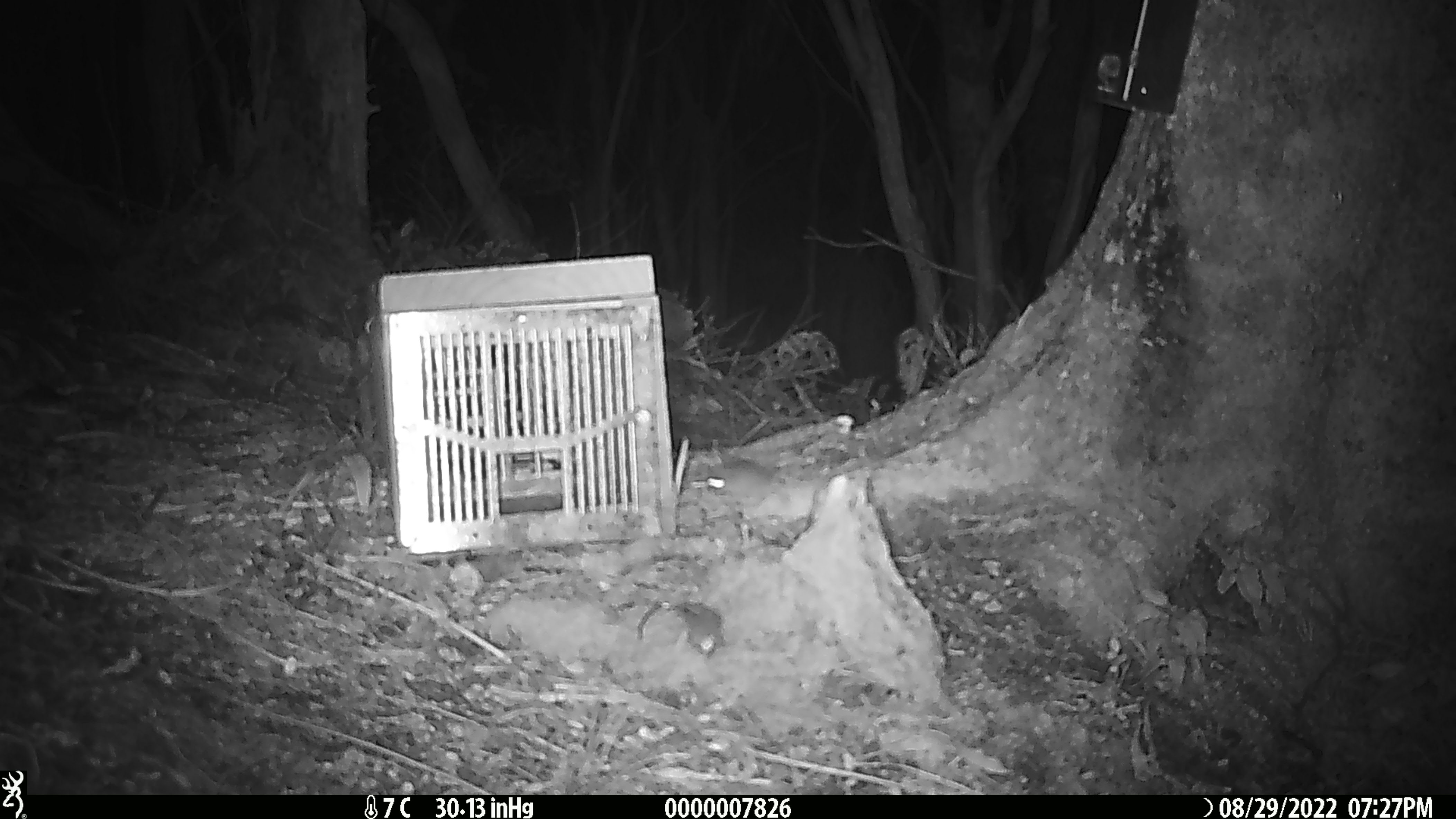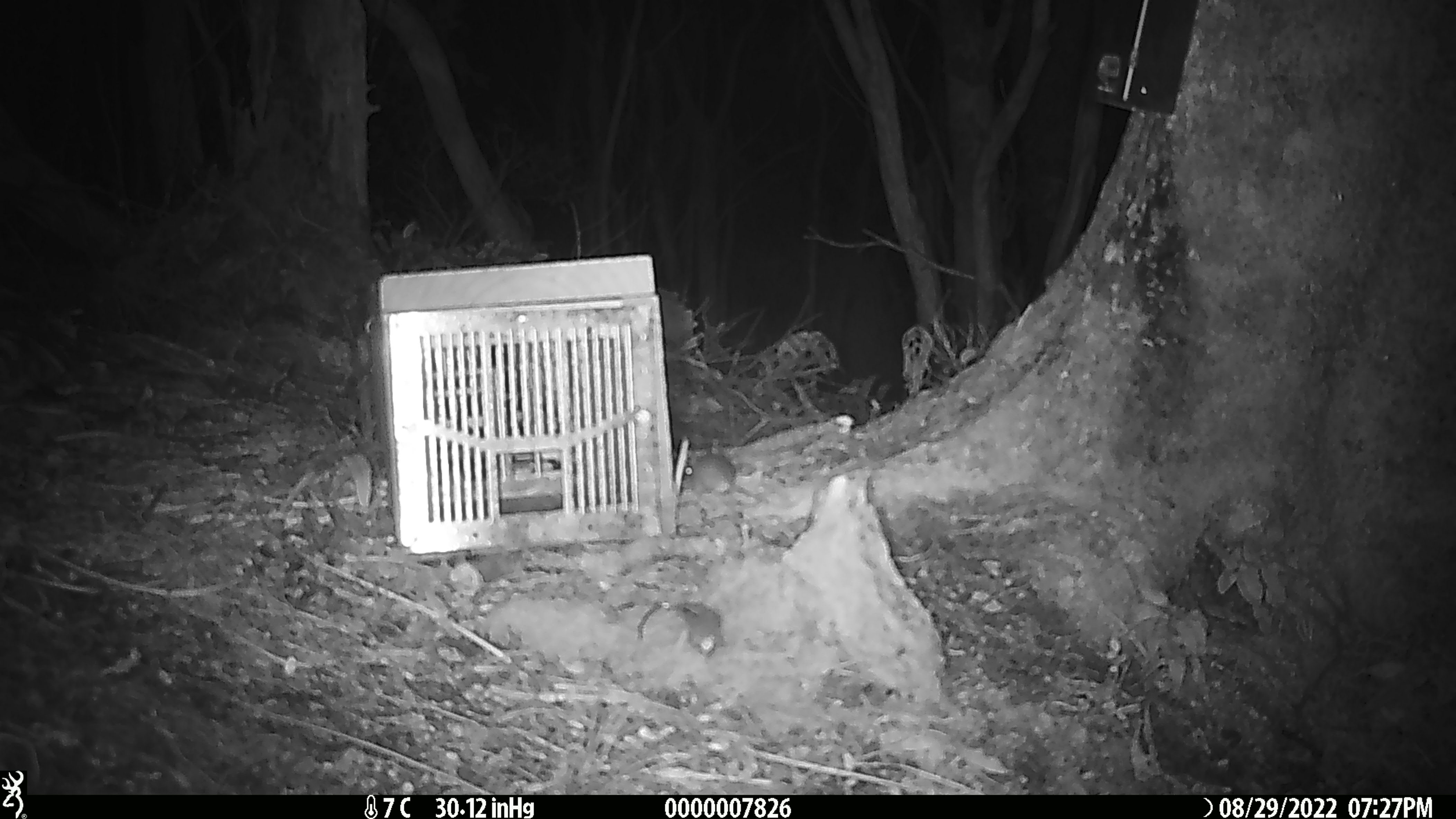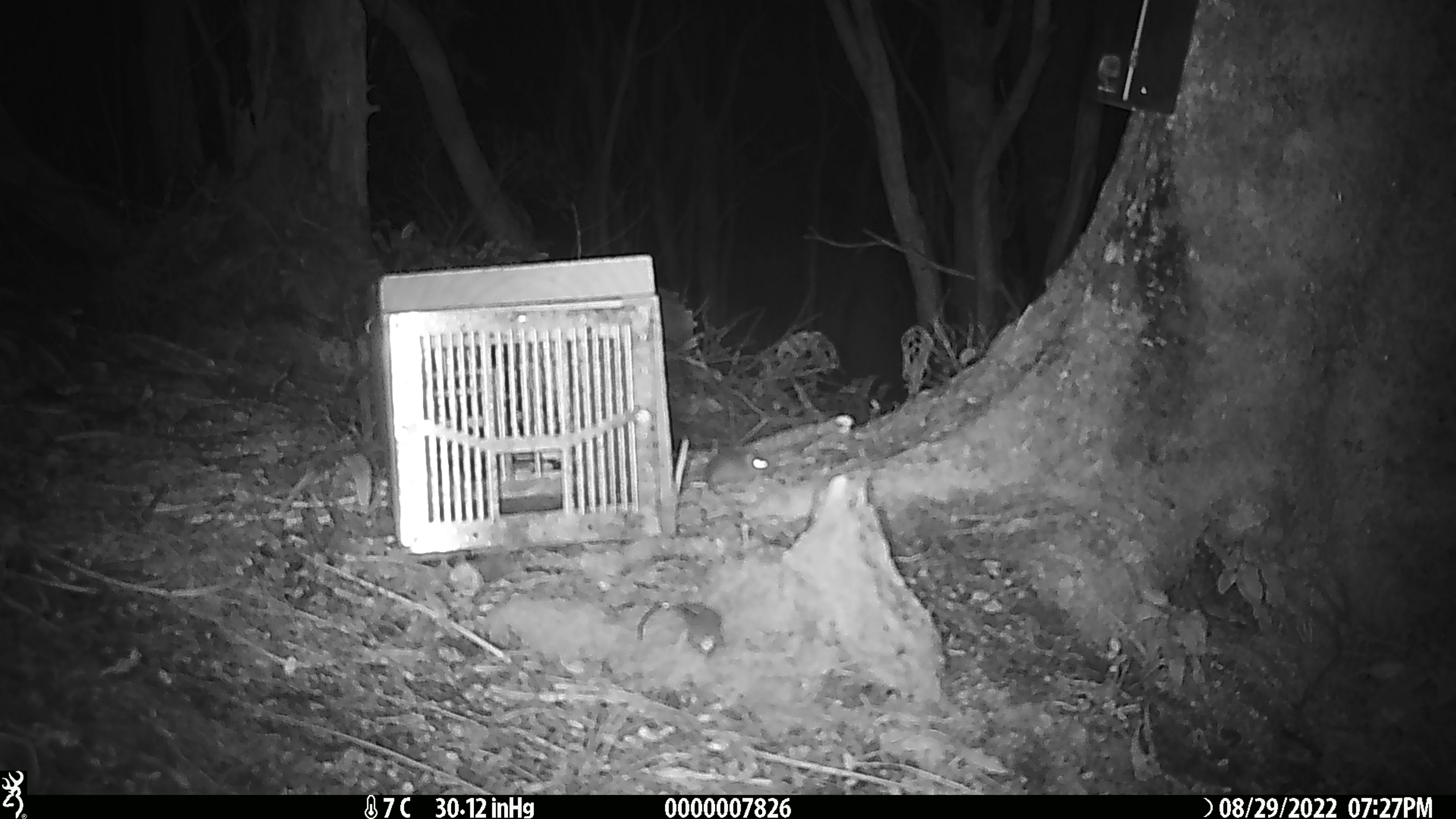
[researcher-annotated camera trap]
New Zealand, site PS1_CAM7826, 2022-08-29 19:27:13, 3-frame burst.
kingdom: Animalia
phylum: Chordata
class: Mammalia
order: Rodentia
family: Muridae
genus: Mus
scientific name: Mus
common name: mouse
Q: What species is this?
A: Mouse (Mus).